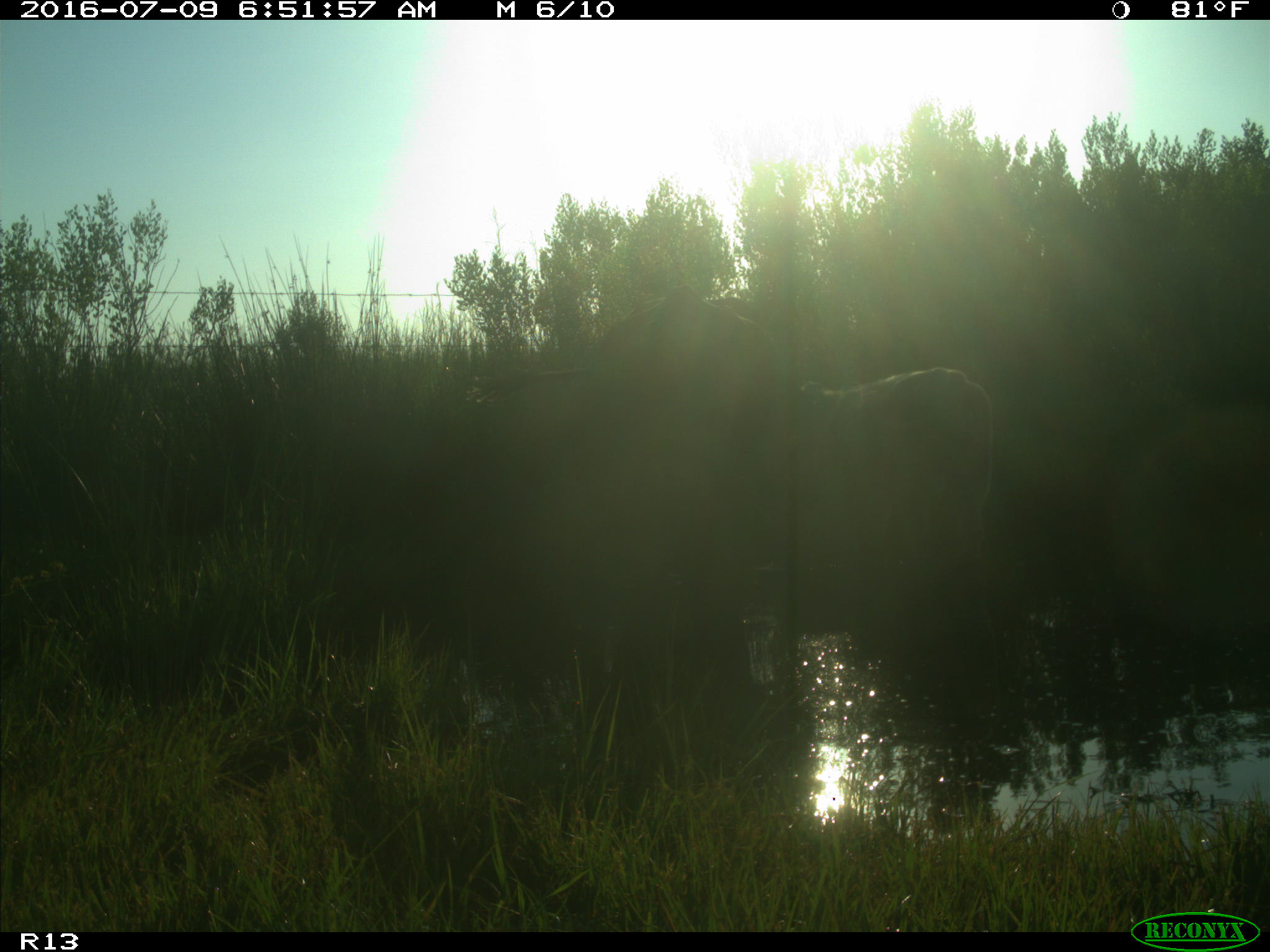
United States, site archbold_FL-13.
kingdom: Animalia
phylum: Chordata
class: Mammalia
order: Artiodactyla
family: Bovidae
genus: Bos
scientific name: Bos taurus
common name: domestic cow